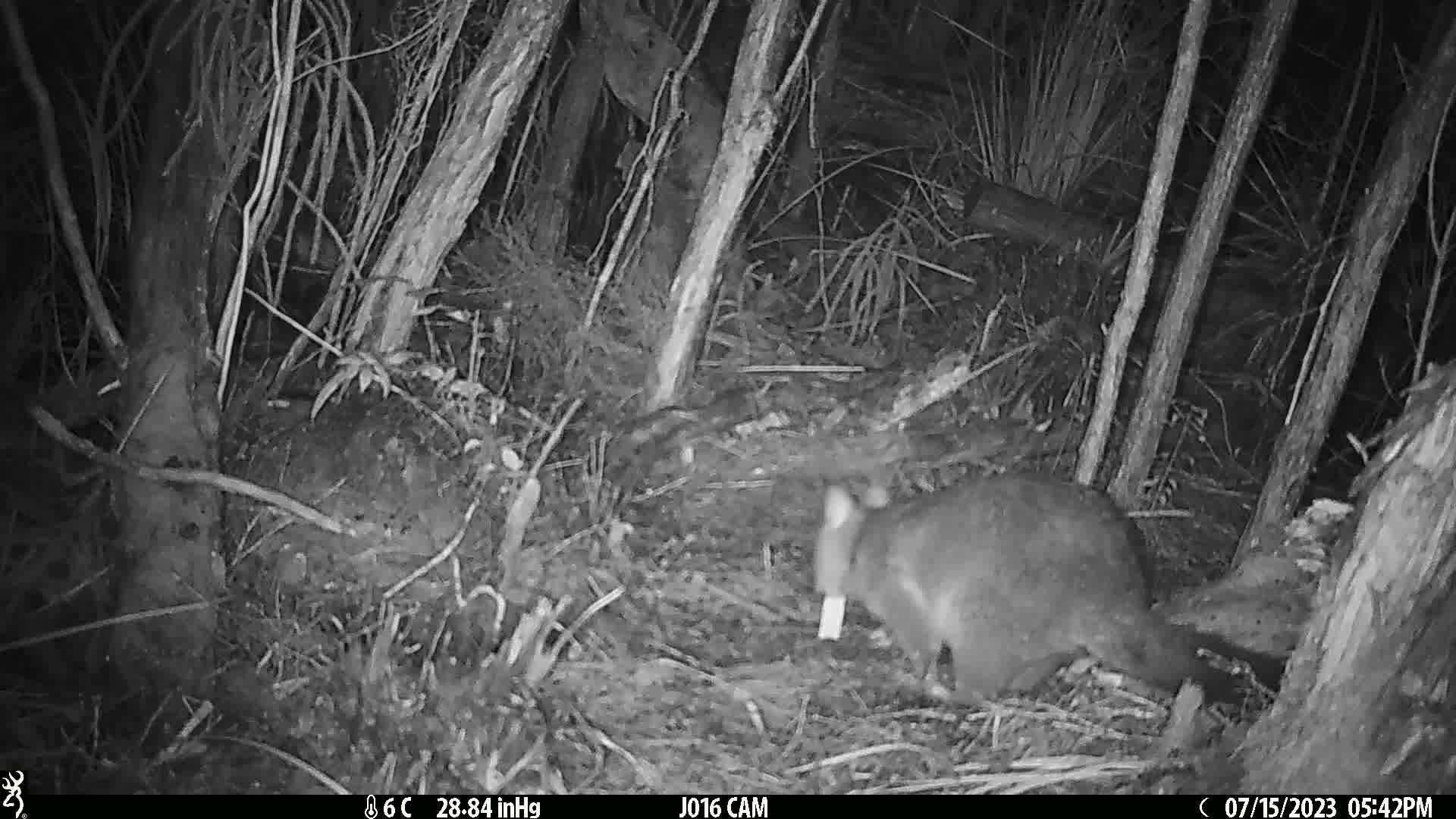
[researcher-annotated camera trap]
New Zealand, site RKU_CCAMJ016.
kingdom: Animalia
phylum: Chordata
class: Mammalia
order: Diprotodontia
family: Phalangeridae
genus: Trichosurus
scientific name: Trichosurus vulpecula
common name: common brushtail possum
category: possum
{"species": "possum (common brushtail possum) (Trichosurus vulpecula)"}